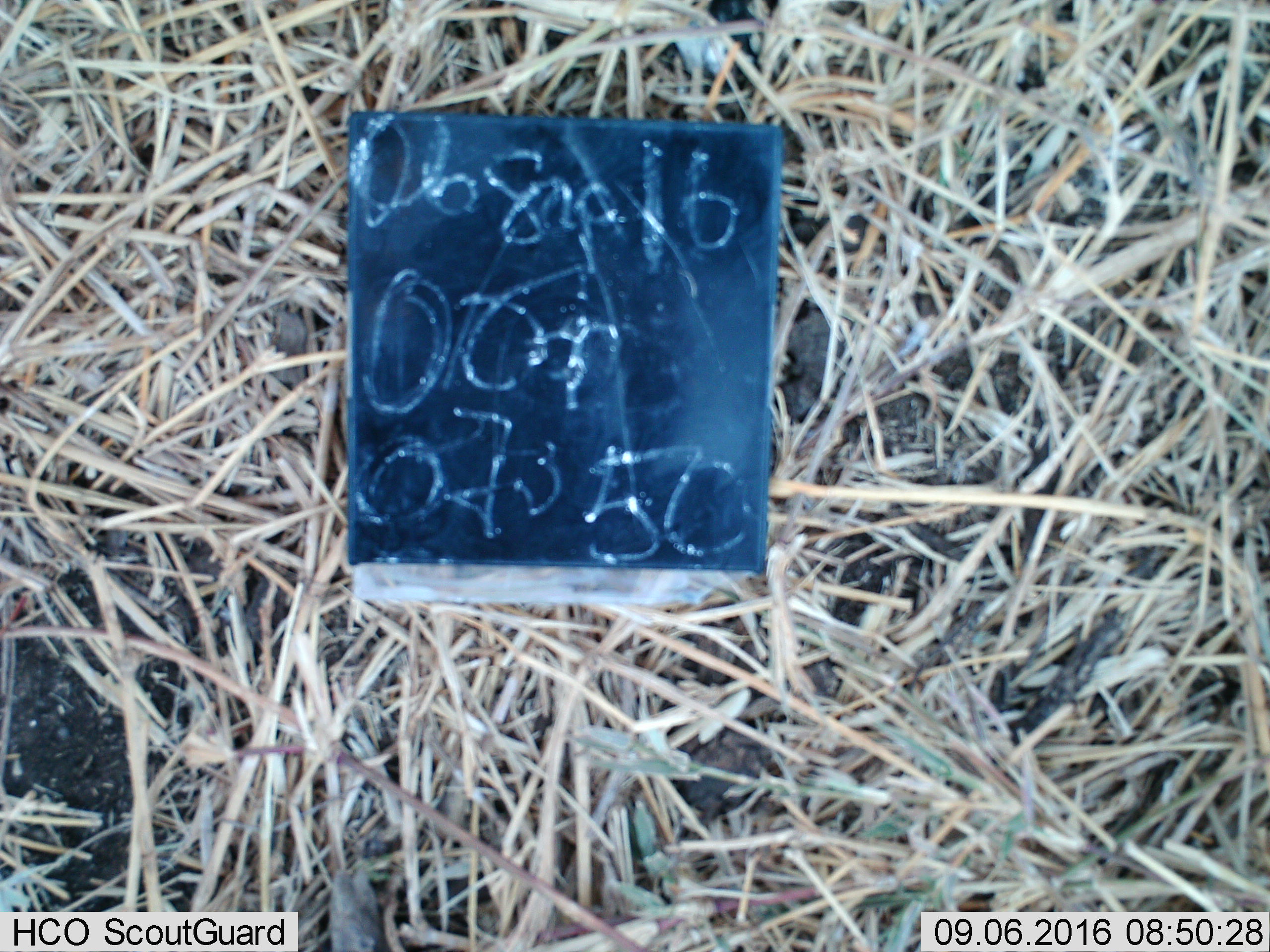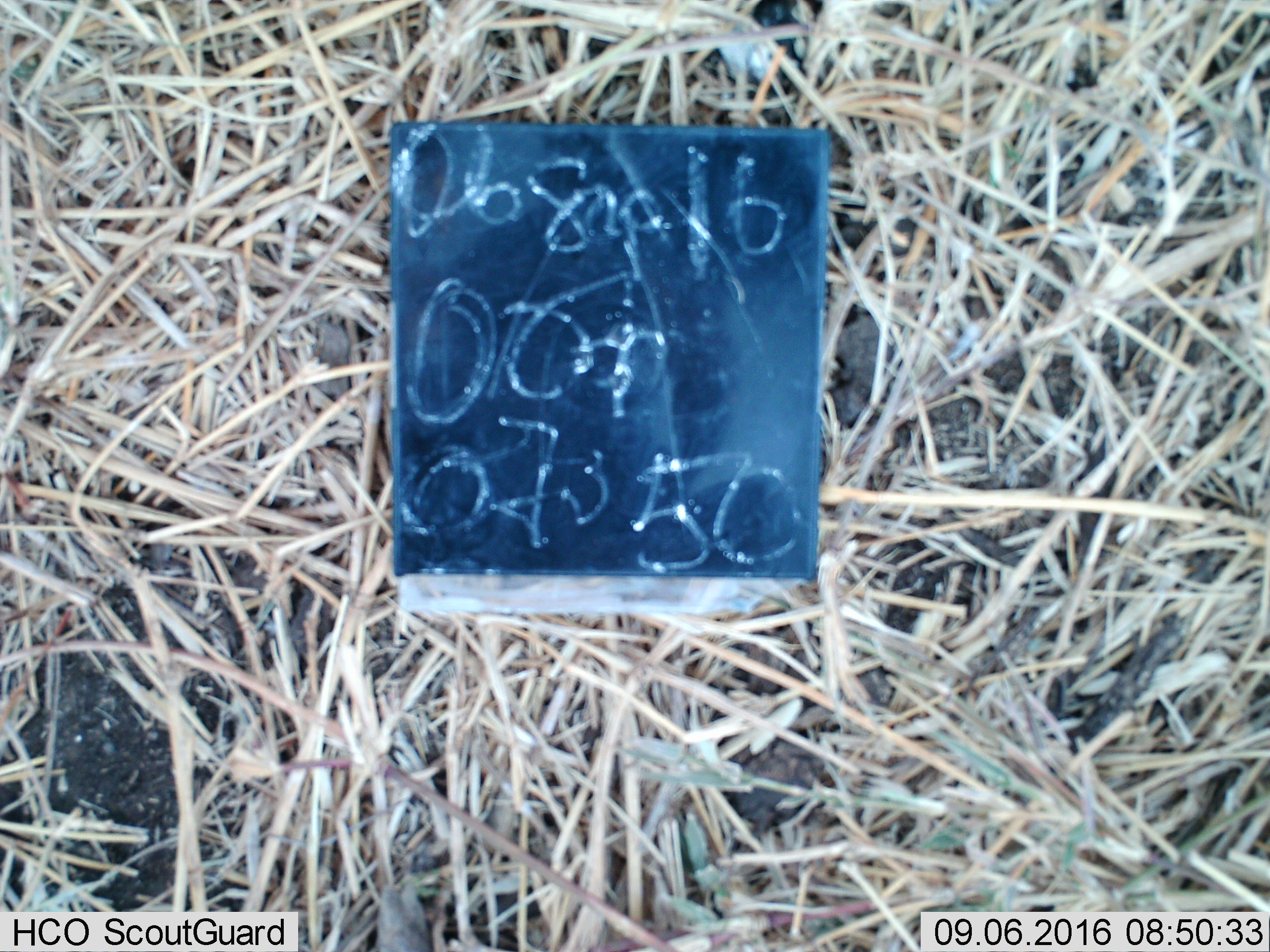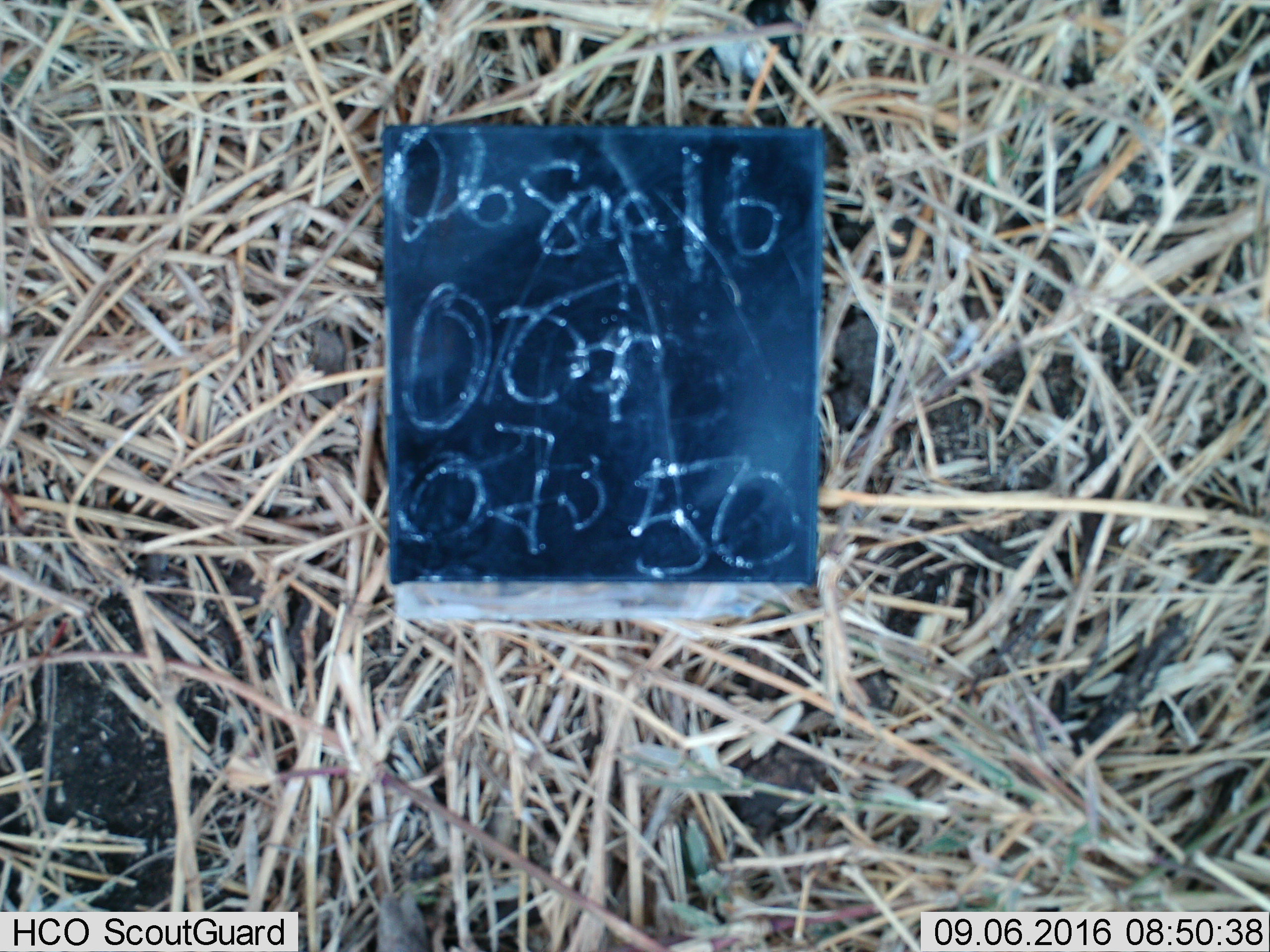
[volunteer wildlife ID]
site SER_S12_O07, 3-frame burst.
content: unidentified animal